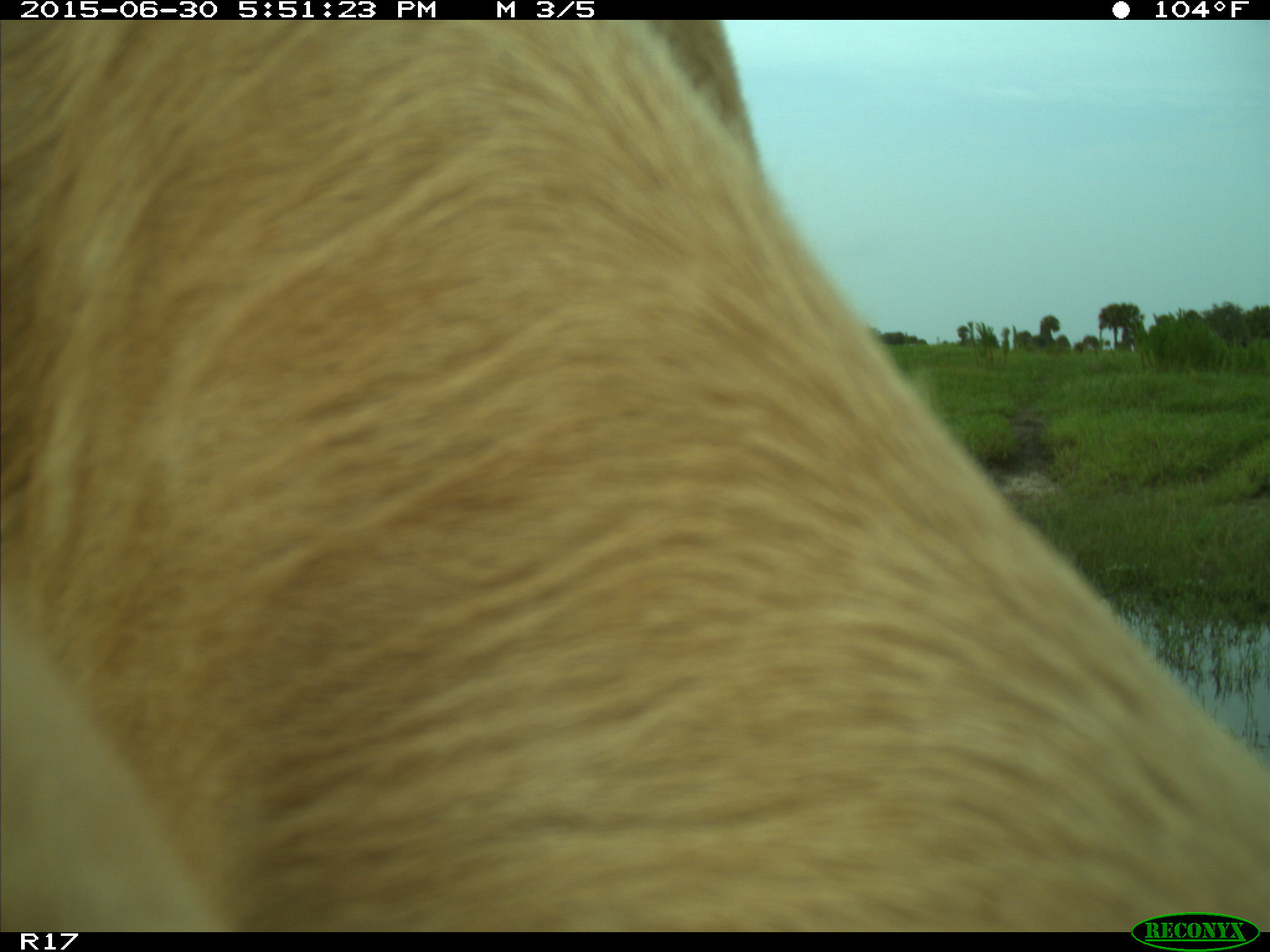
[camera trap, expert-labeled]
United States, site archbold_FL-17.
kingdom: Animalia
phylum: Chordata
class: Mammalia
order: Artiodactyla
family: Bovidae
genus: Bos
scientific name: Bos taurus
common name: domestic cow